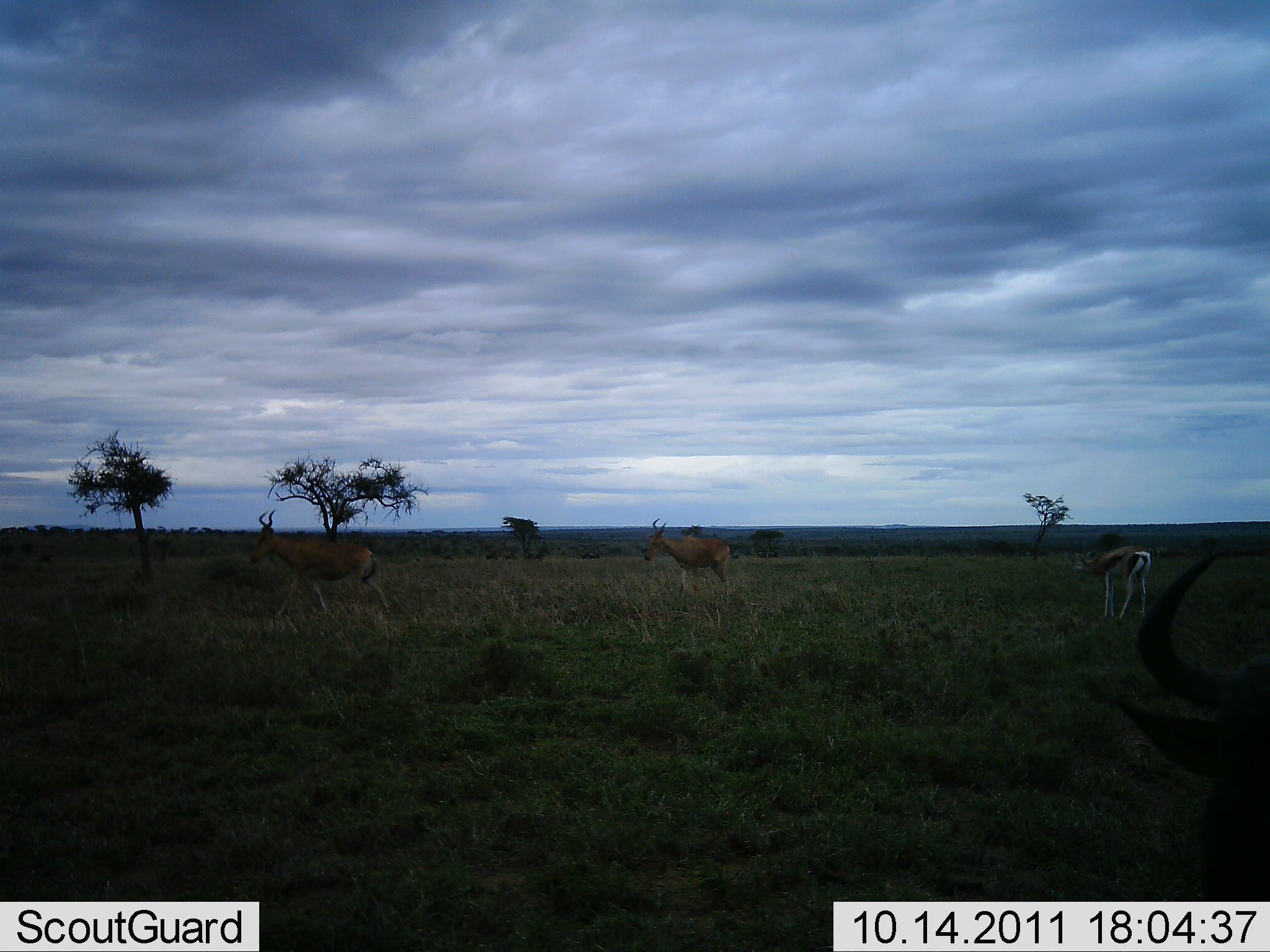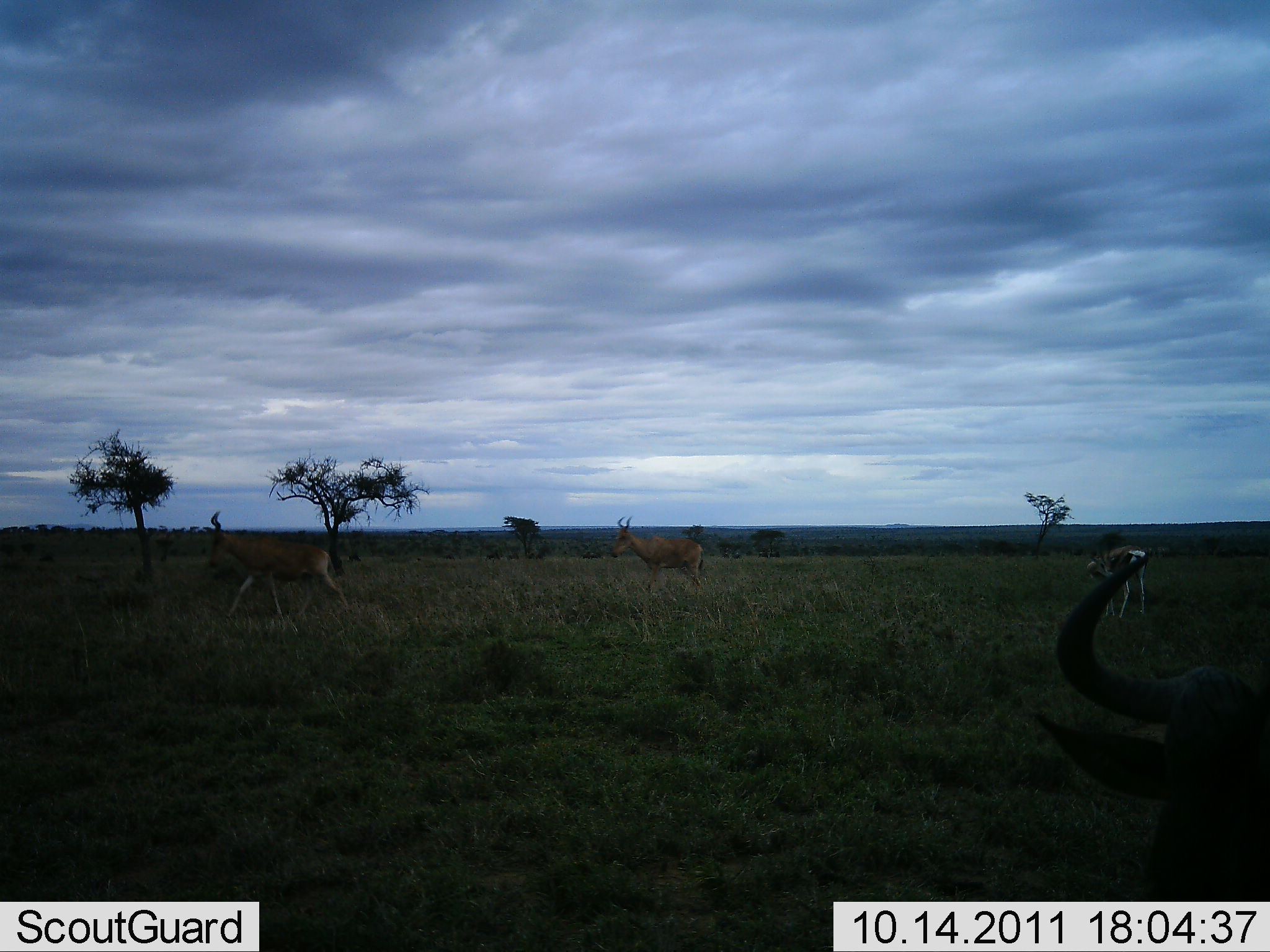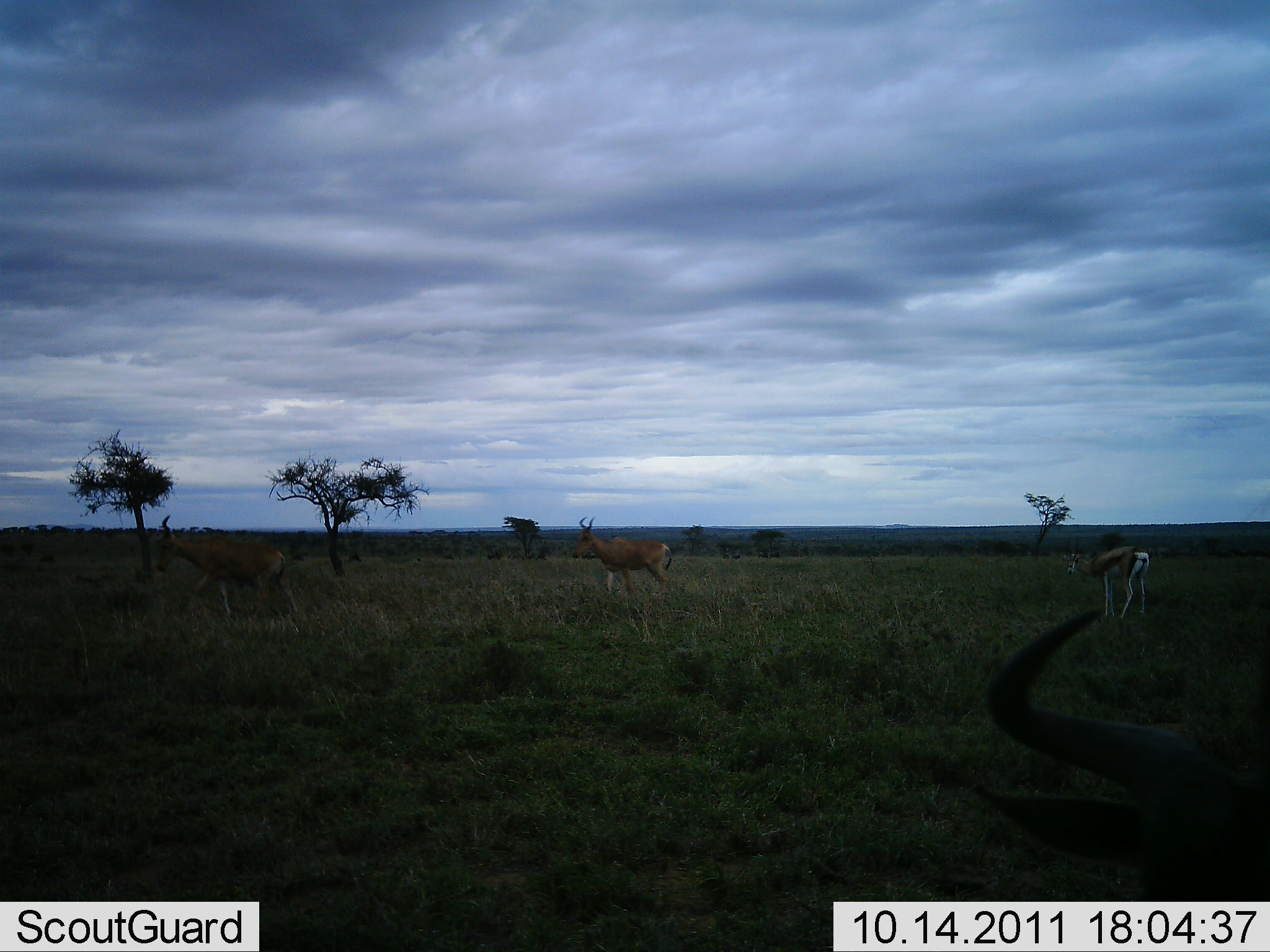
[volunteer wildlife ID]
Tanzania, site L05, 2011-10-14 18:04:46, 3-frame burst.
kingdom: Animalia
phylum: Chordata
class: Mammalia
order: Artiodactyla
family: Bovidae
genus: Eudorcas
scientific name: Eudorcas thomsonii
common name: thomson's gazelle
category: gazellethomsons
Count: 1.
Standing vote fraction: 90%.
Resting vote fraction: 0%.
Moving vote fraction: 0%.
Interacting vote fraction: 0%.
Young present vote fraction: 0%.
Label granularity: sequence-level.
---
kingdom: Animalia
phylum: Chordata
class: Mammalia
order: Artiodactyla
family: Bovidae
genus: Alcelaphus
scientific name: Alcelaphus buselaphus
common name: hartebeest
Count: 2.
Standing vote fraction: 0%.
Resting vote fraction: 0%.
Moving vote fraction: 100%.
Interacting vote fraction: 0%.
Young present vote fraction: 0%.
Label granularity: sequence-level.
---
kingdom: Animalia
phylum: Chordata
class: Mammalia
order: Artiodactyla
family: Bovidae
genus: Connochaetes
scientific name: Connochaetes taurinus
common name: blue wildebeest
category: wildebeest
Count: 1.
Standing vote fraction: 53%.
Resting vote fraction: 20%.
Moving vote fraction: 13%.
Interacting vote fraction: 0%.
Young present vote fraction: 0%.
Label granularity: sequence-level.